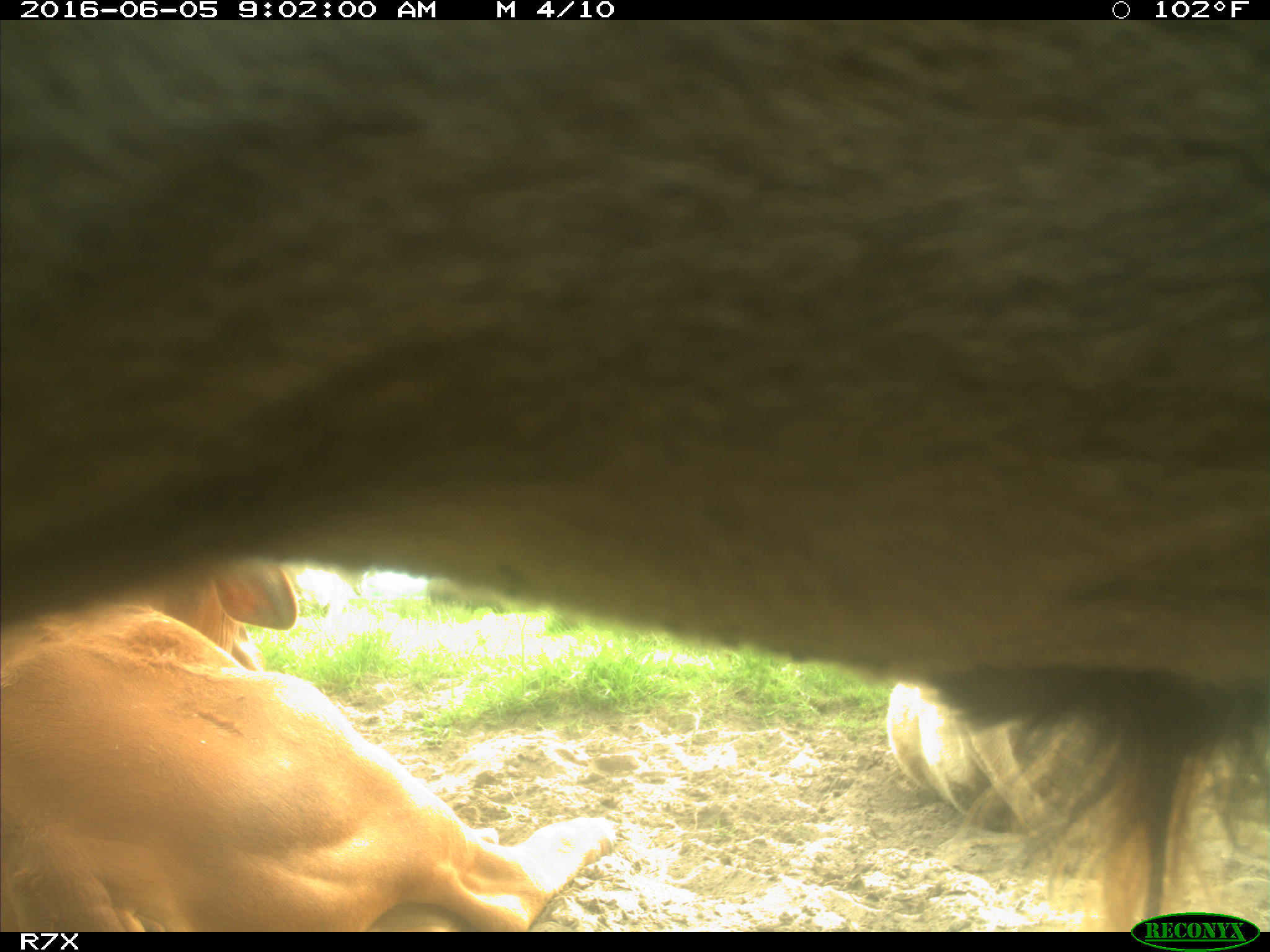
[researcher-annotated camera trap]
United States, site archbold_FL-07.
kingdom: Animalia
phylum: Chordata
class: Mammalia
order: Artiodactyla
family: Bovidae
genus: Bos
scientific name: Bos taurus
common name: domestic cow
Bos taurus (domestic cow).